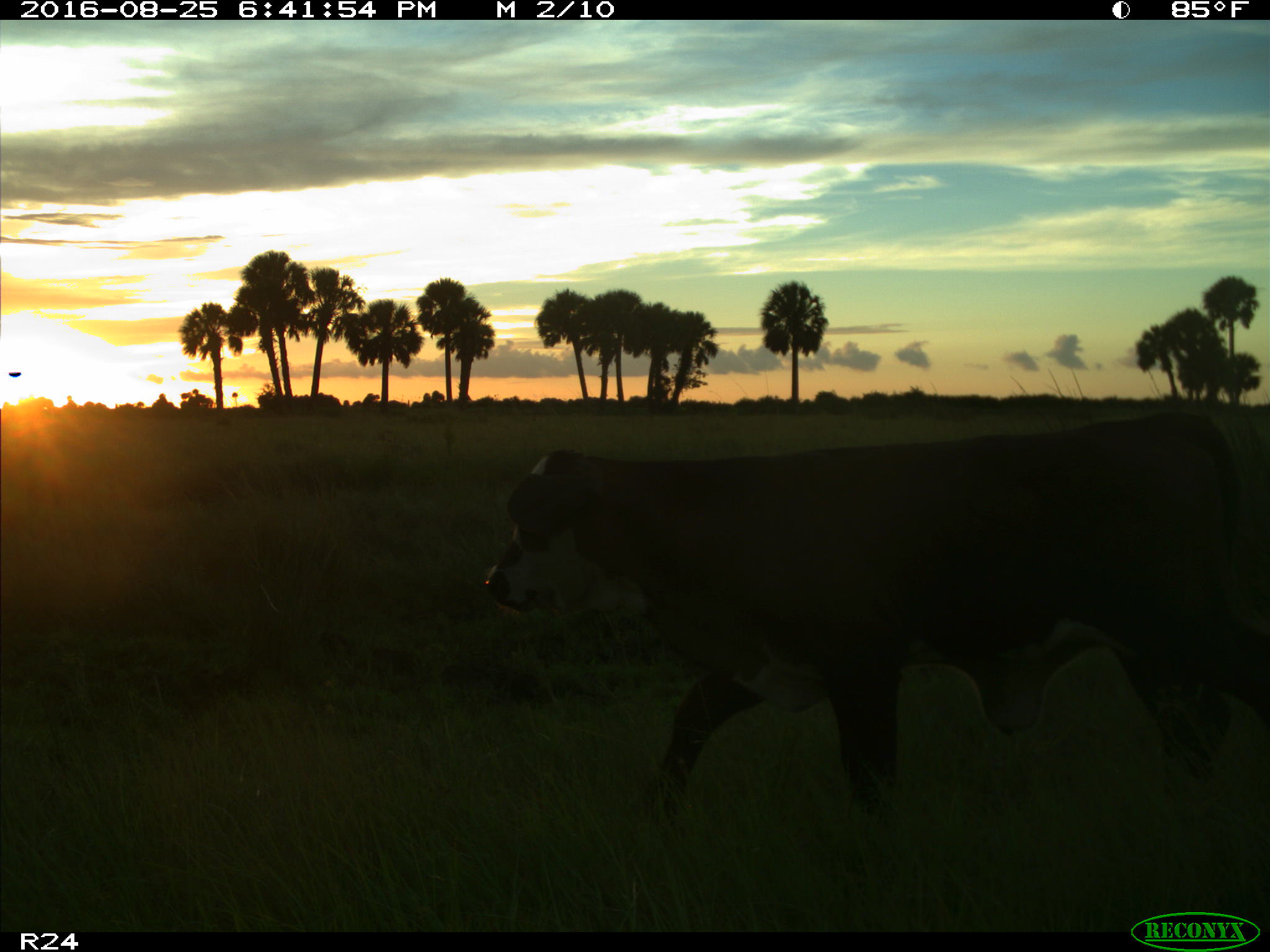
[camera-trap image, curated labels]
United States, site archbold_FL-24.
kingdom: Animalia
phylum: Chordata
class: Mammalia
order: Artiodactyla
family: Bovidae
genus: Bos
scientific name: Bos taurus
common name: domestic cow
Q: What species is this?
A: Bos taurus (domestic cow).